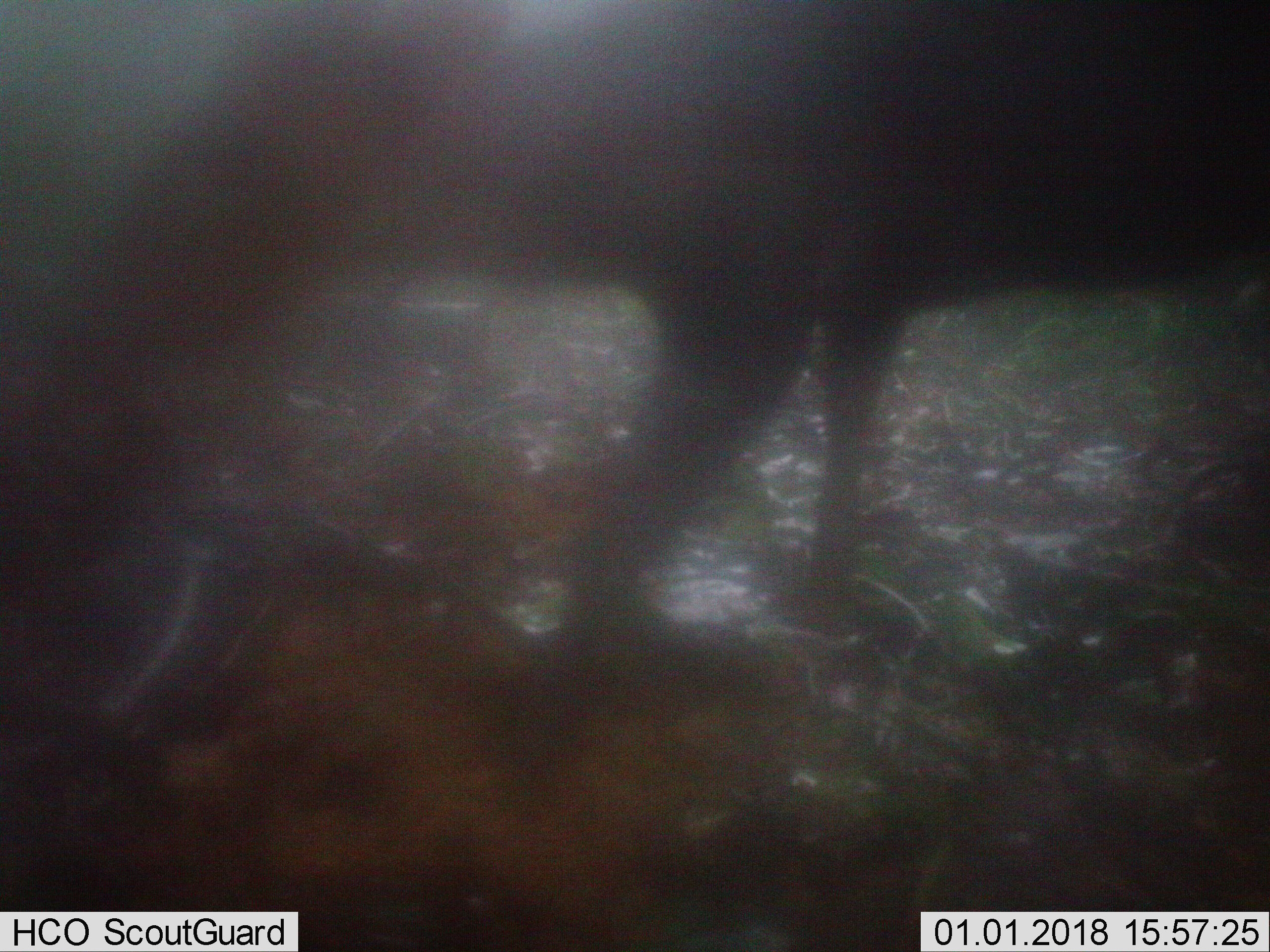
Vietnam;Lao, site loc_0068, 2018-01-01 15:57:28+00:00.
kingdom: Animalia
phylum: Chordata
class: Mammalia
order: Artiodactyla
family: Cervidae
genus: Muntiacus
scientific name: Muntiacus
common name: muntjacs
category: unidentified muntjac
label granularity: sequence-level